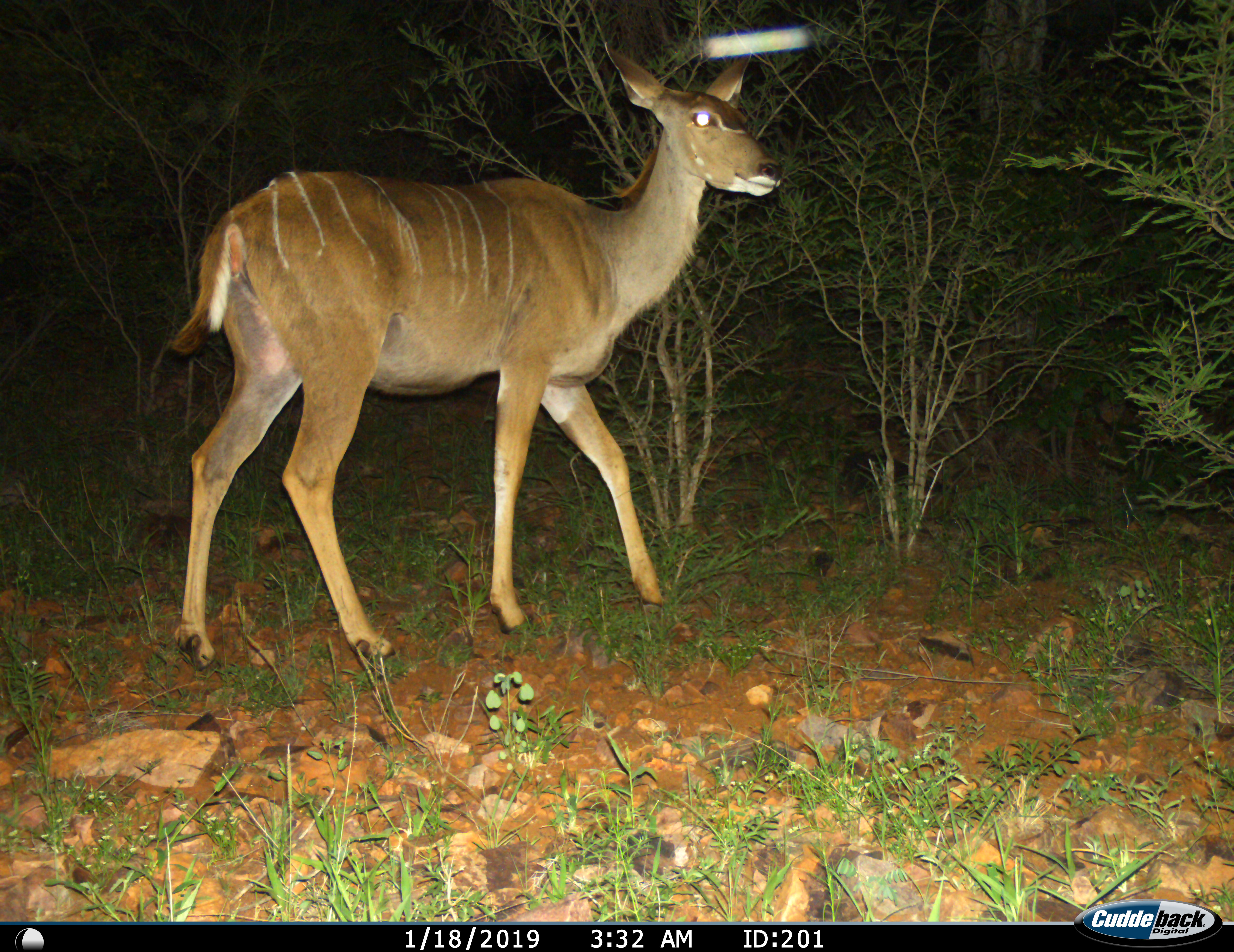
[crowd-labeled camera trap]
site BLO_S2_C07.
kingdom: Animalia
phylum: Chordata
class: Mammalia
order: Artiodactyla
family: Bovidae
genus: Tragelaphus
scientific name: Tragelaphus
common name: kudu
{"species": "kudu (Tragelaphus)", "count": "1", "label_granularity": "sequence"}